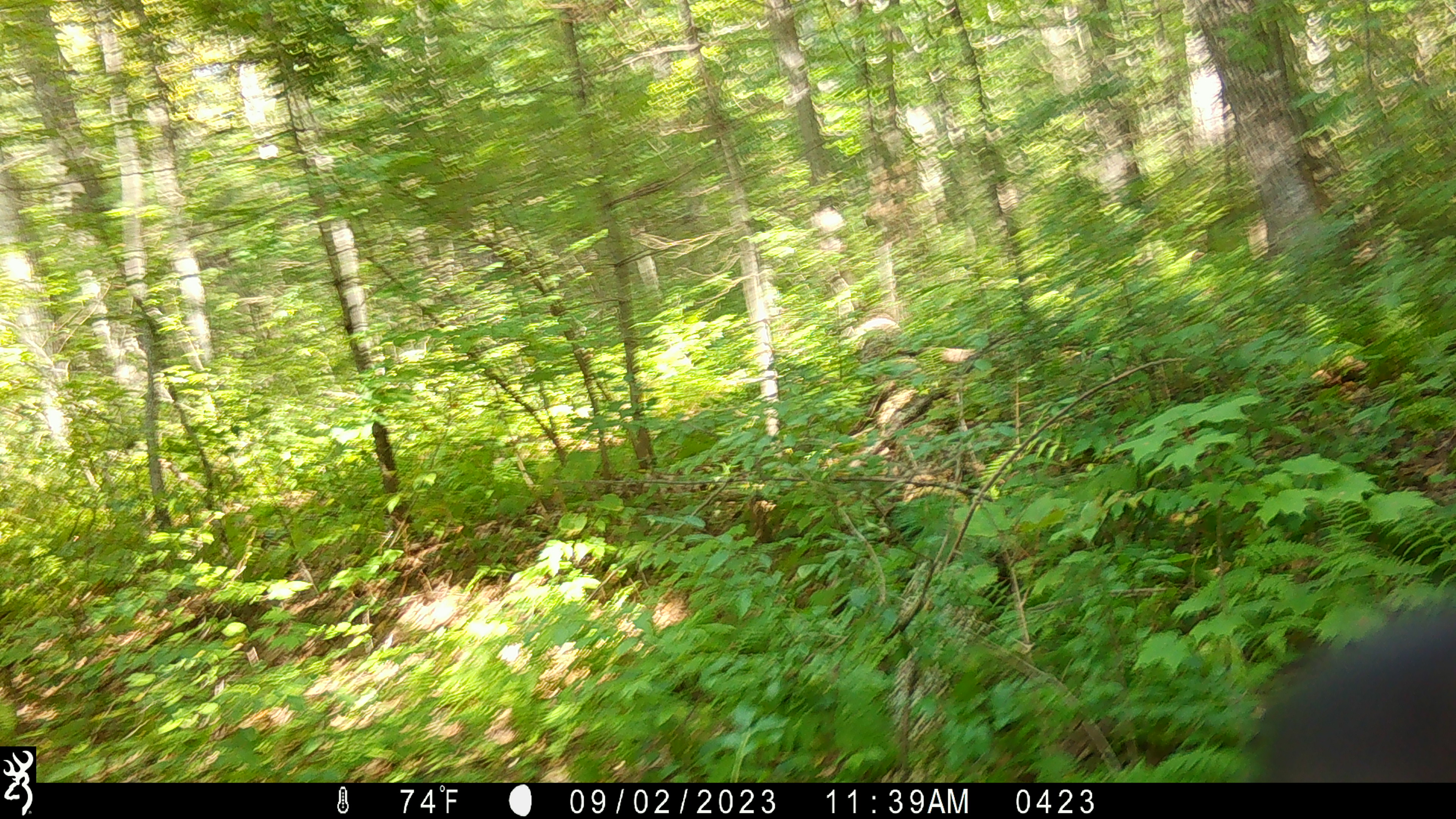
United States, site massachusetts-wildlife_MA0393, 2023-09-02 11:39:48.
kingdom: Animalia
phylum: Chordata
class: Mammalia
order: Carnivora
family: Ursidae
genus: Ursus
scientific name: Ursus americanus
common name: black bear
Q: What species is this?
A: Black bear (Ursus americanus).